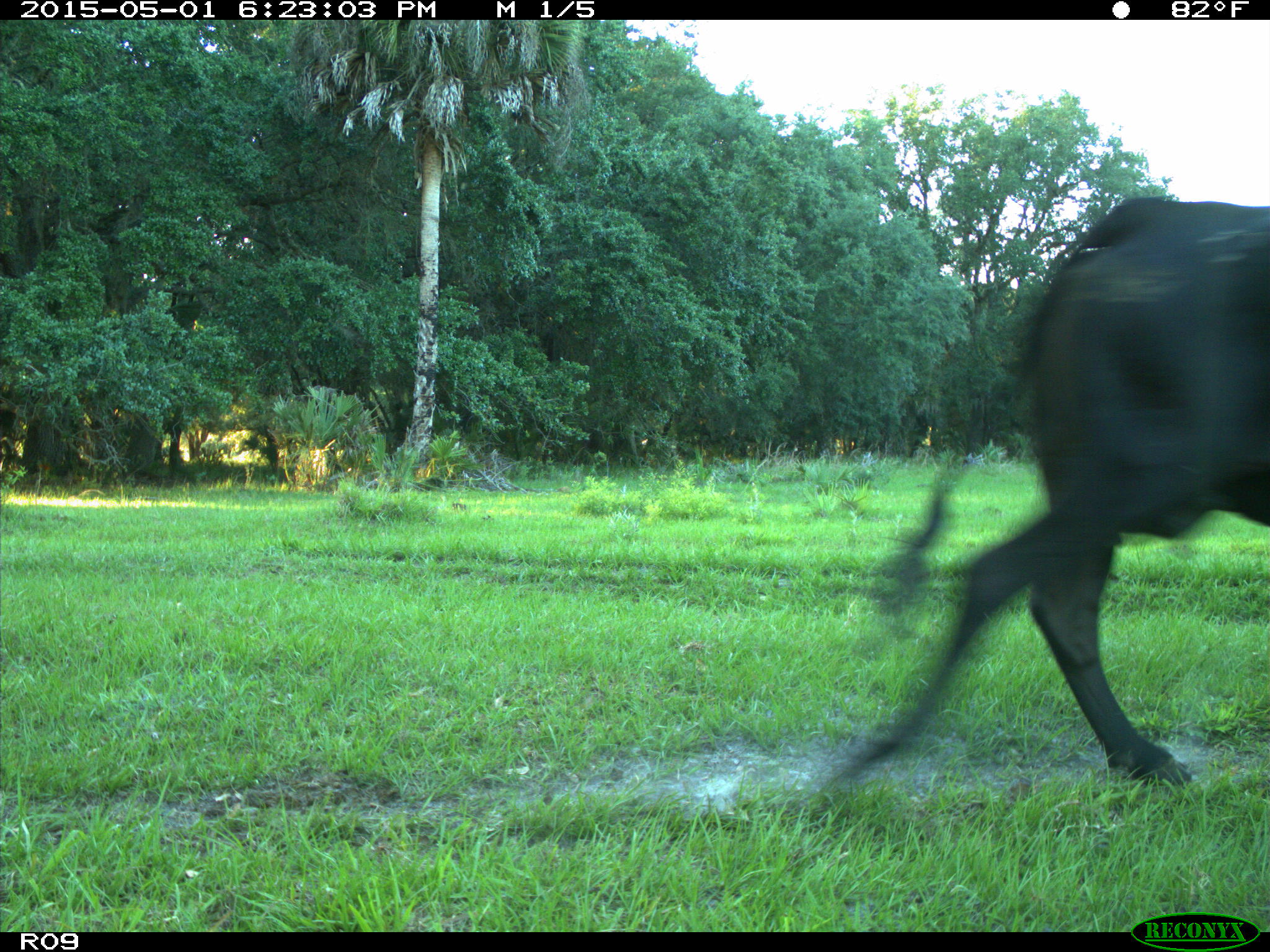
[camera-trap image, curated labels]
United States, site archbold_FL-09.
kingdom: Animalia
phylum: Chordata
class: Mammalia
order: Artiodactyla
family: Bovidae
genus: Bos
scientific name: Bos taurus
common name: domestic cow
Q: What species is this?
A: Bos taurus (domestic cow).